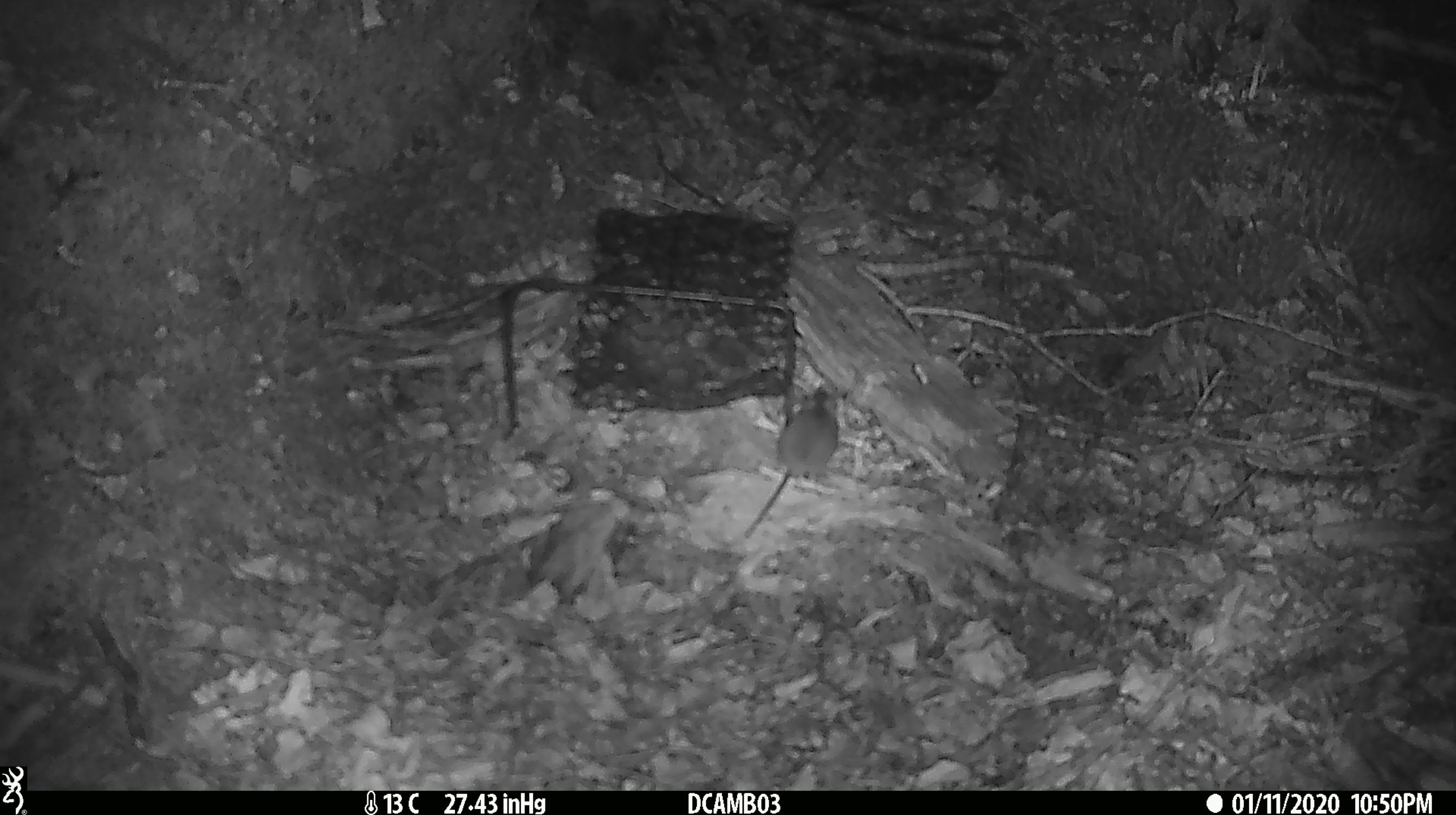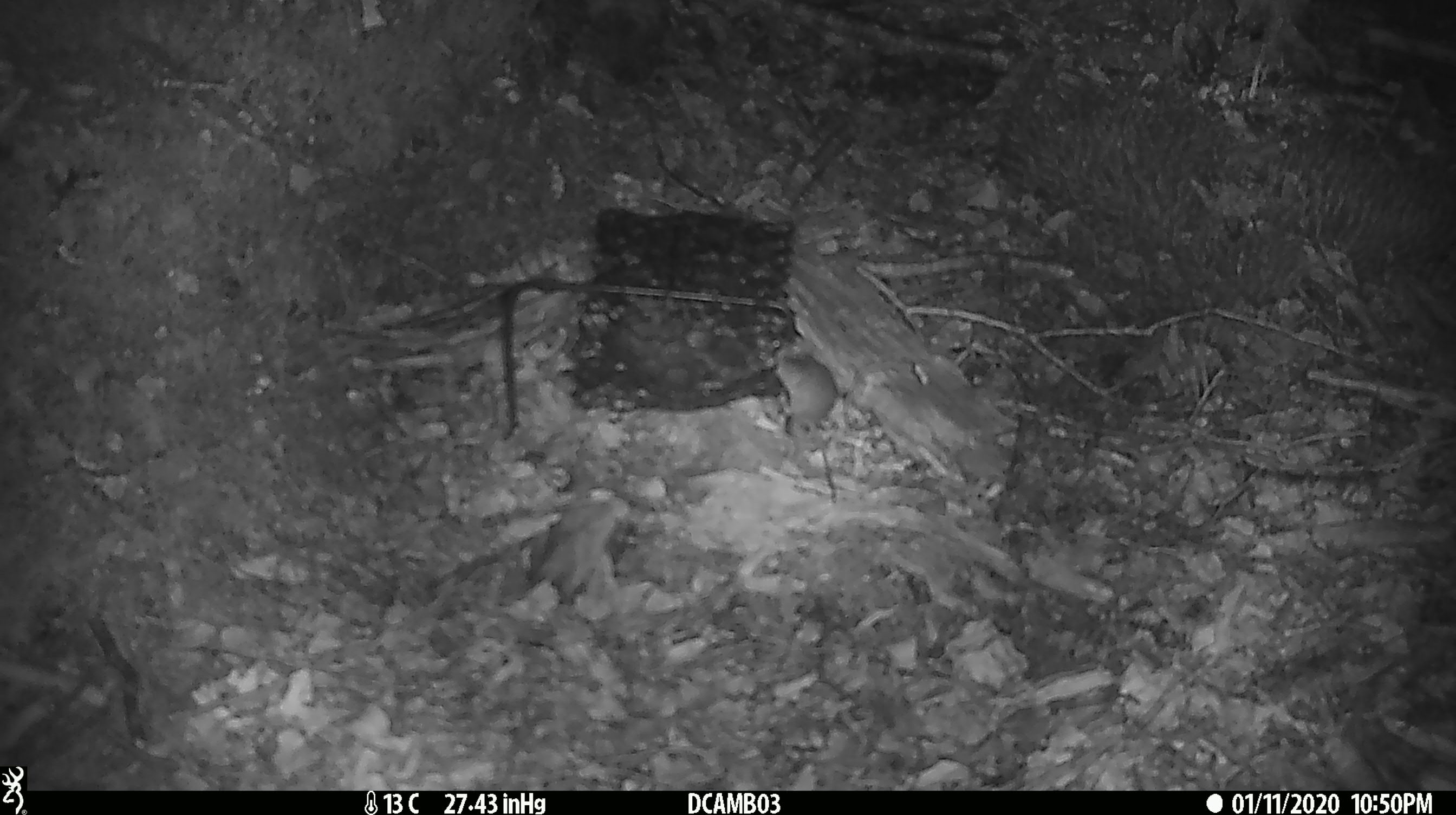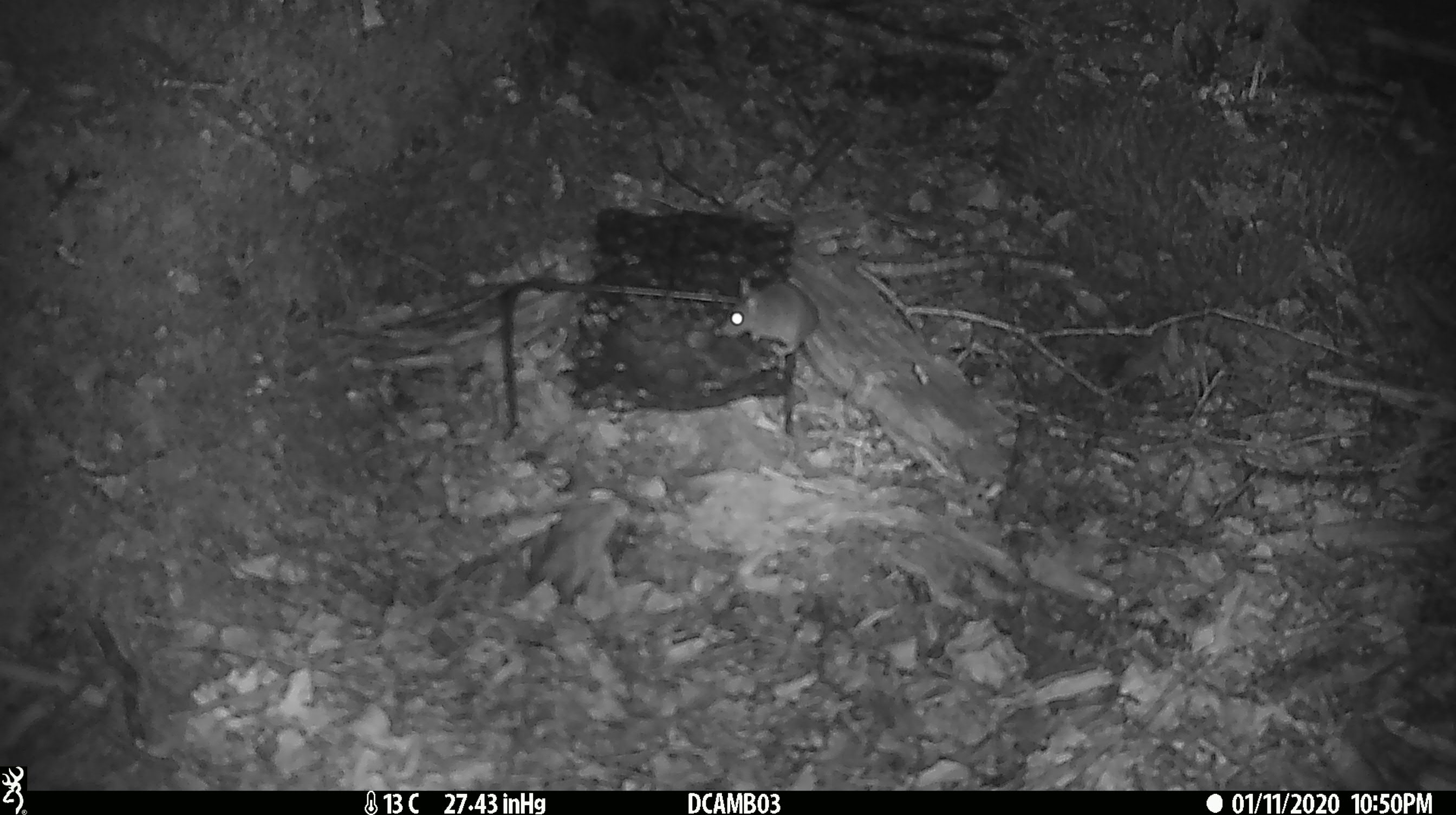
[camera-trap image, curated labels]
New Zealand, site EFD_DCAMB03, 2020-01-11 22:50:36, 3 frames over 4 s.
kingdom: Animalia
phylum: Chordata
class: Mammalia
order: Rodentia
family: Muridae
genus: Mus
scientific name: Mus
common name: mouse